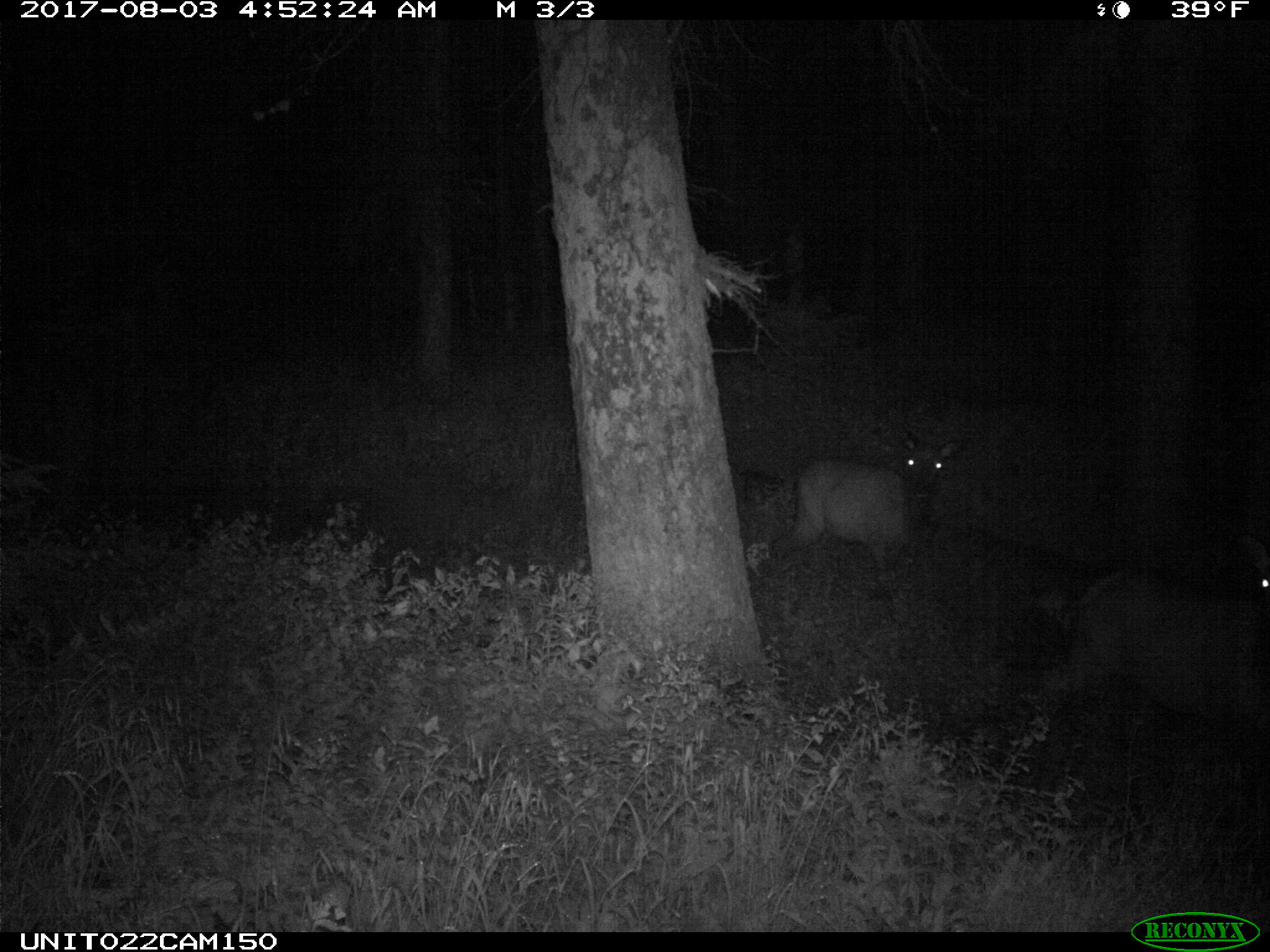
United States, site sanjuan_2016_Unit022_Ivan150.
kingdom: Animalia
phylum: Chordata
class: Mammalia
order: Artiodactyla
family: Cervidae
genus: Cervus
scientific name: Cervus elaphus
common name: red deer